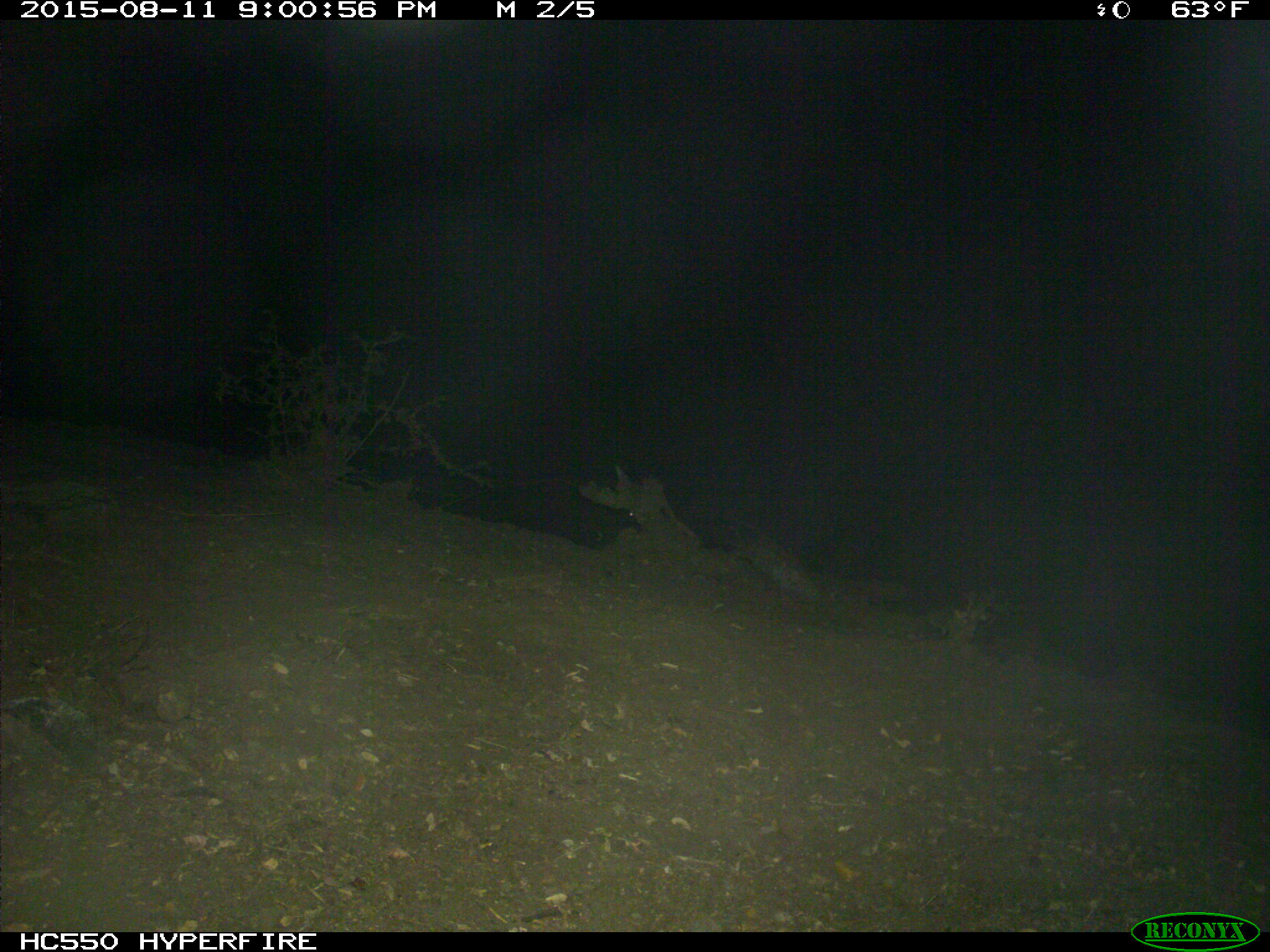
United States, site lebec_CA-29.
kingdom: Animalia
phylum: Chordata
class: Mammalia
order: Artiodactyla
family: Suidae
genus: Sus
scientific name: Sus scrofa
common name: wild boar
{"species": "Sus scrofa (wild boar)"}